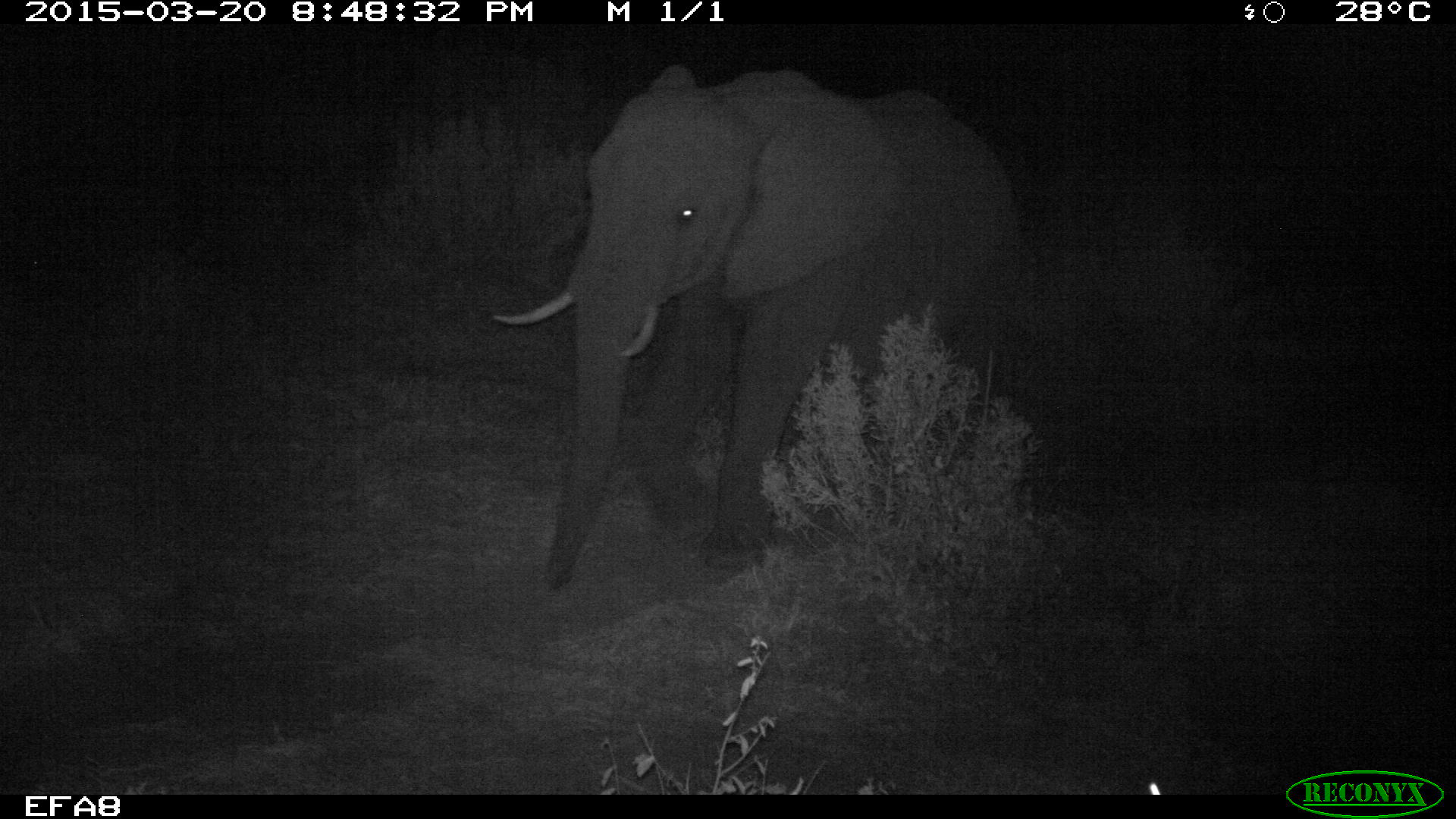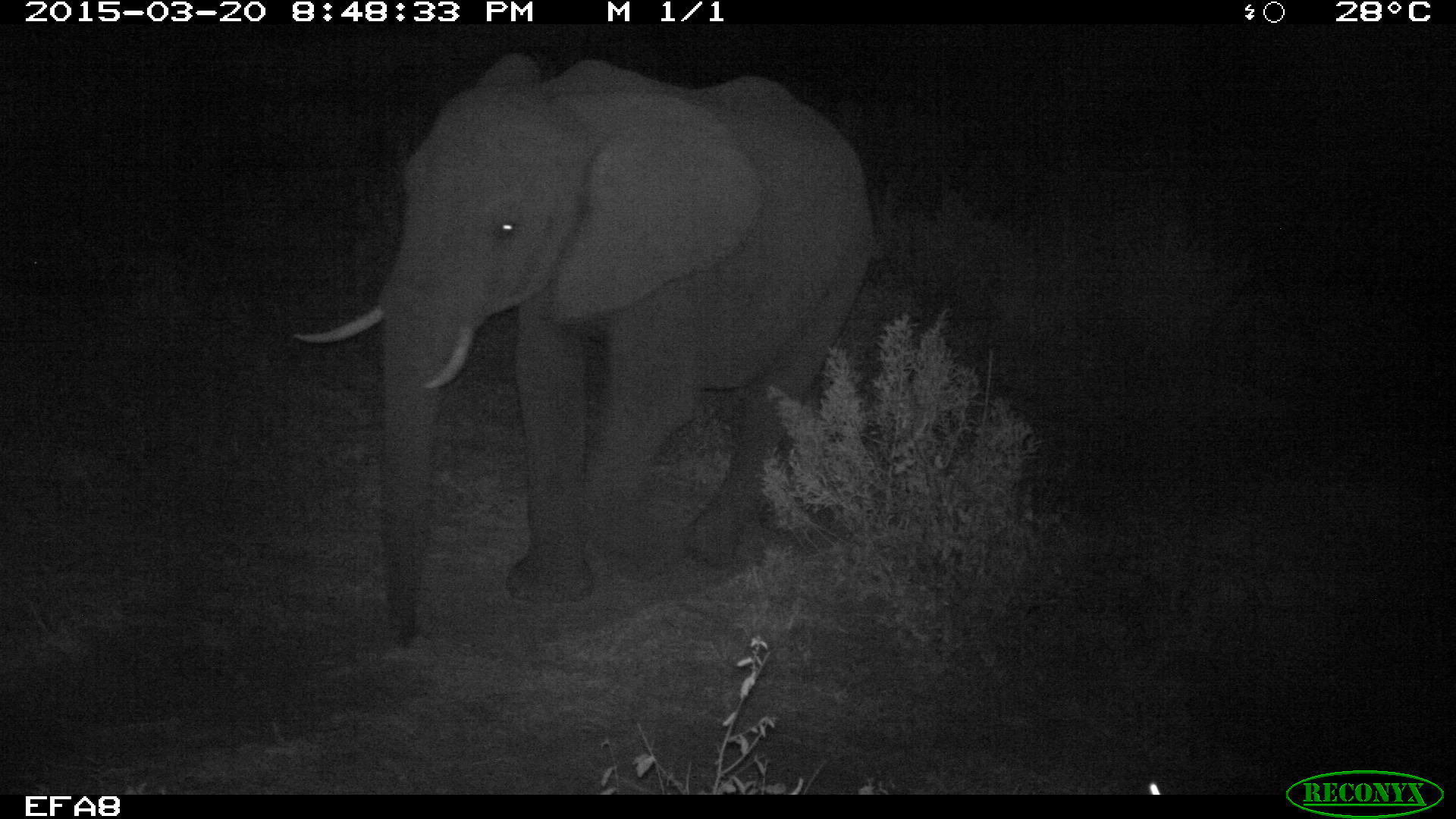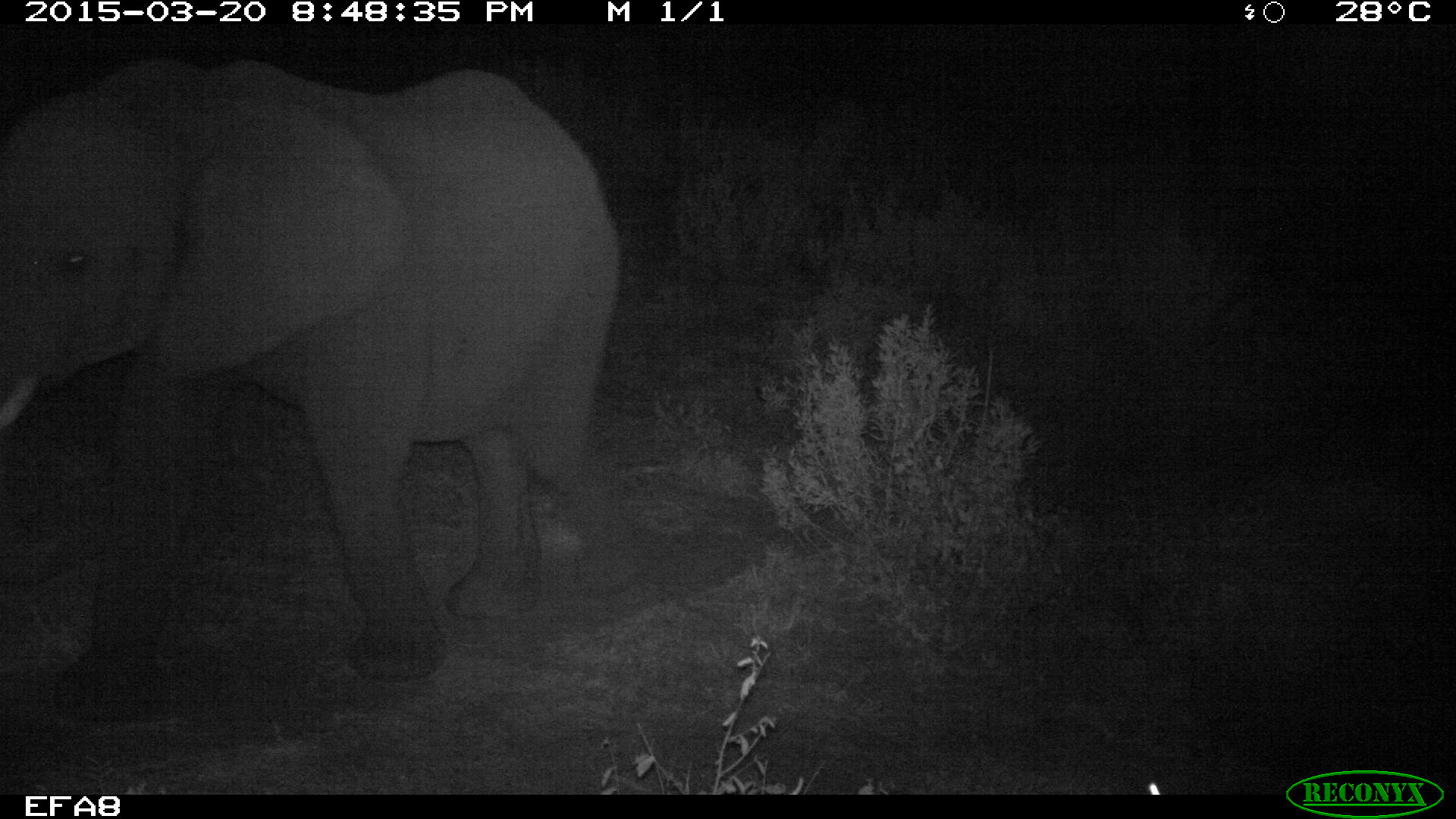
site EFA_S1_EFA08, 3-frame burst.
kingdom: Animalia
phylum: Chordata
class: Mammalia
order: Proboscidea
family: Elephantidae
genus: Loxodonta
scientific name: Loxodonta africana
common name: african bush elephant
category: elephant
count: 1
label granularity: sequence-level